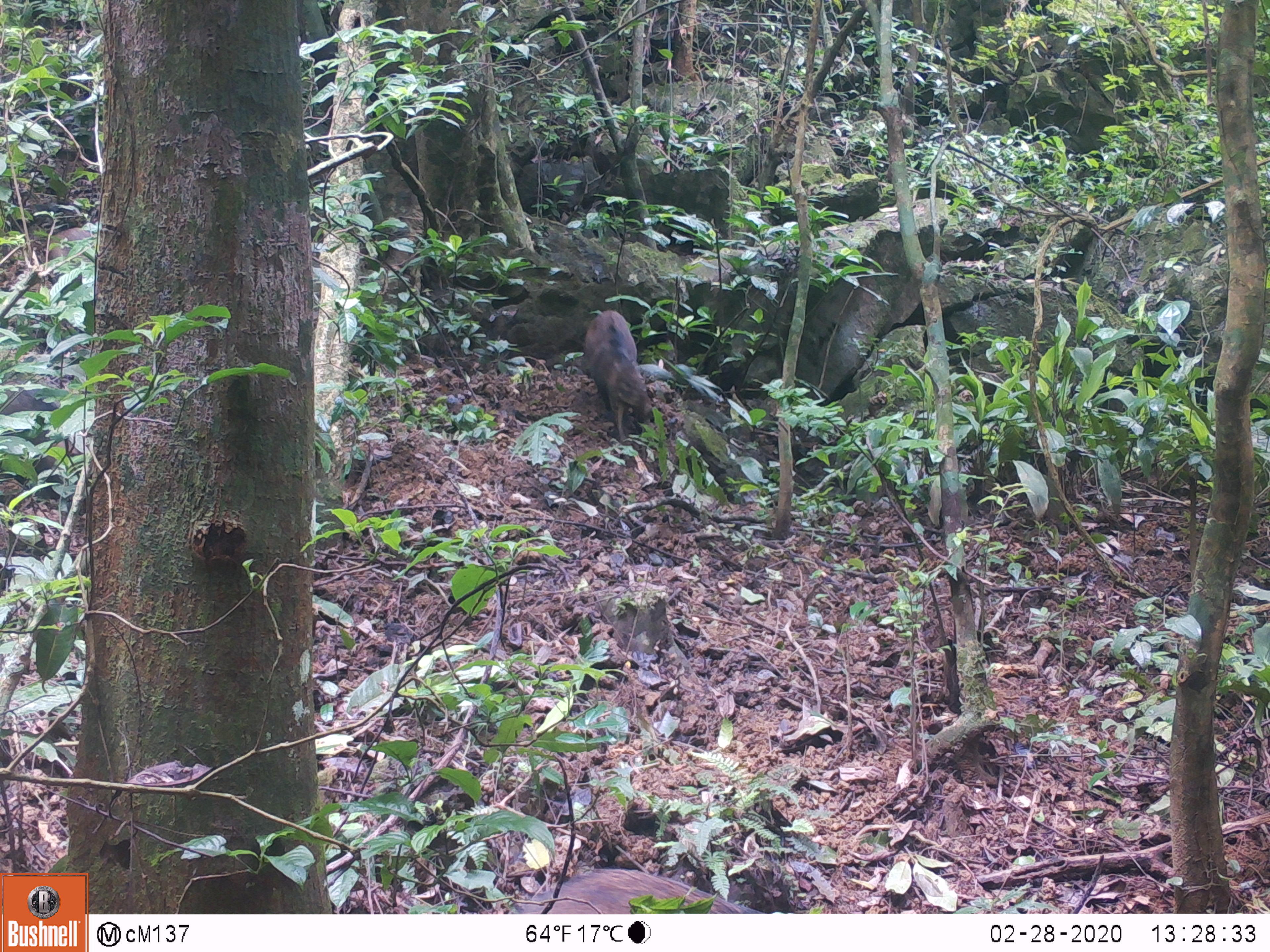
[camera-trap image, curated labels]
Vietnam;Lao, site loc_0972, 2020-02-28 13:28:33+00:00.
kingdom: Animalia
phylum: Chordata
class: Mammalia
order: Artiodactyla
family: Suidae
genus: Sus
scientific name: Sus scrofa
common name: eurasian wild pig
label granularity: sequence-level